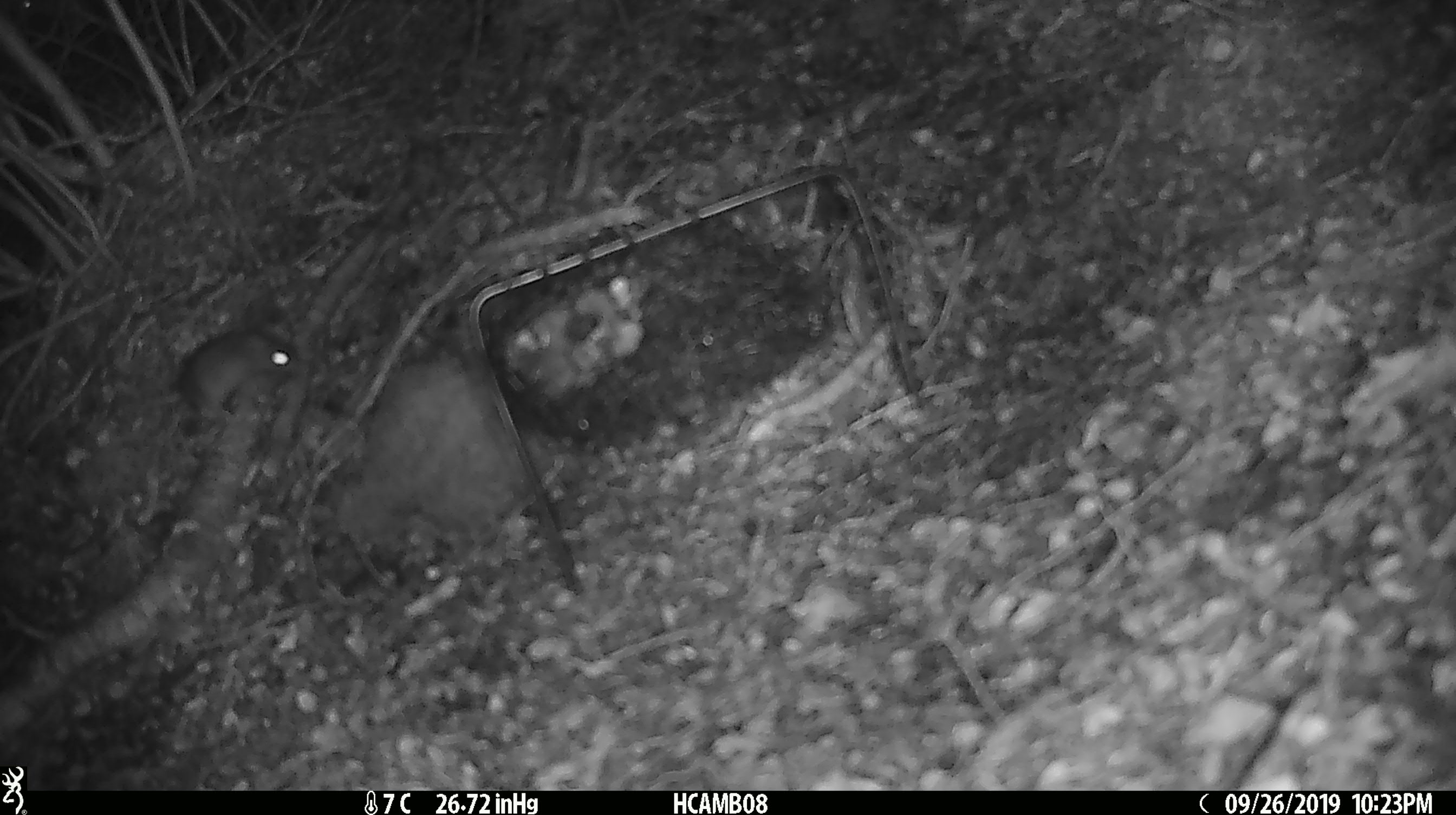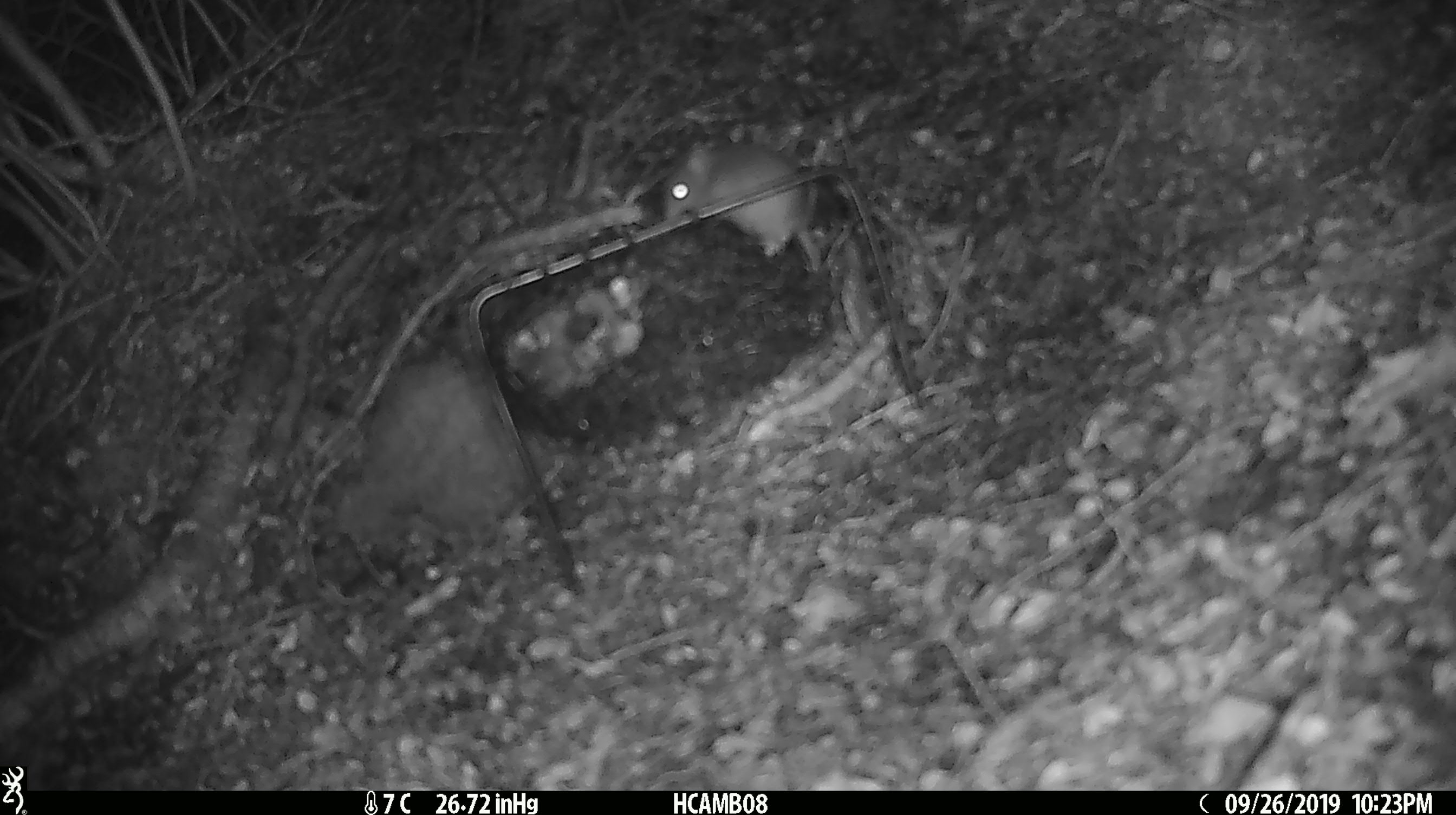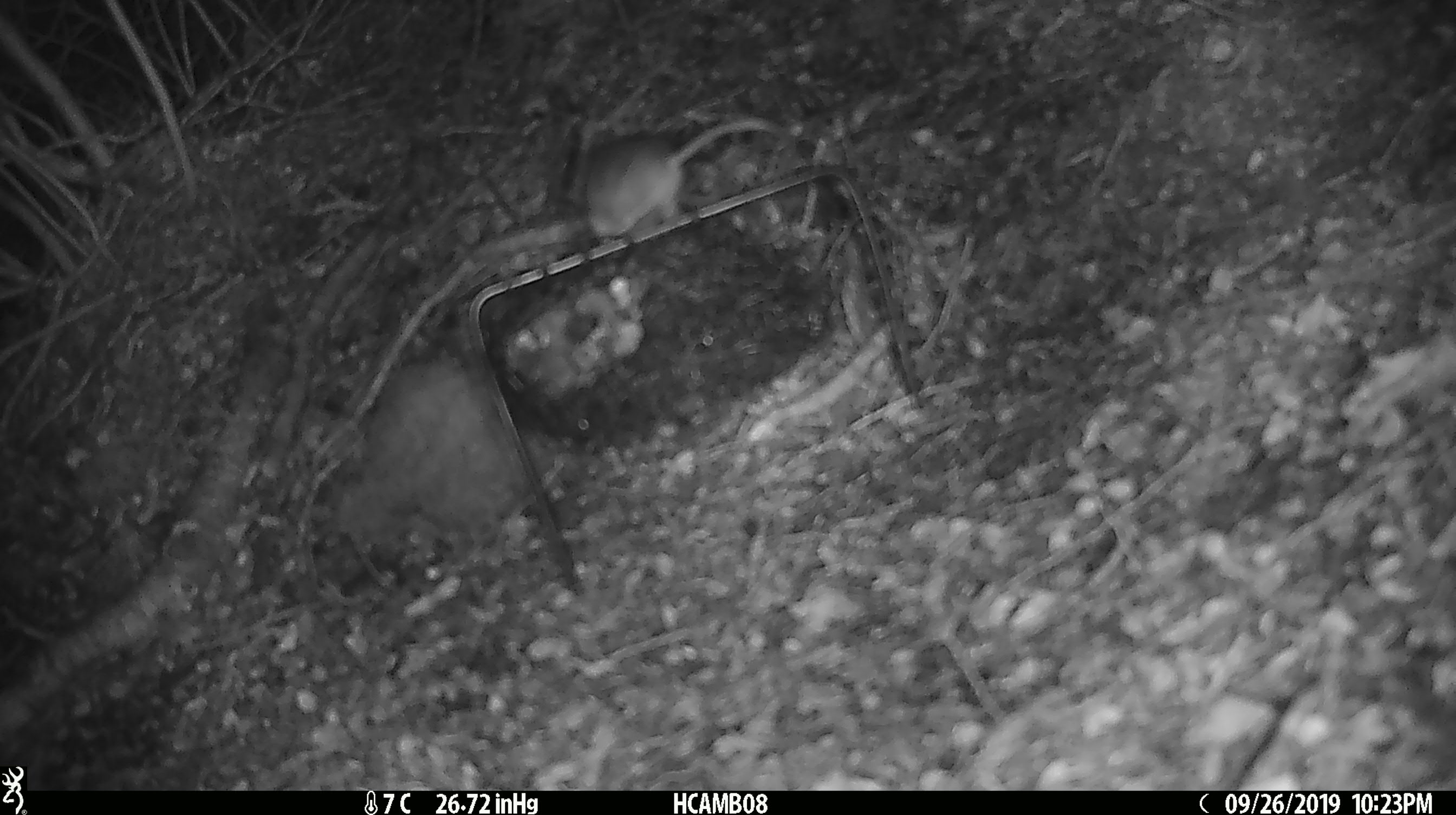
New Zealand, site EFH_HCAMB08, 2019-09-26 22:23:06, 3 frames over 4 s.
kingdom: Animalia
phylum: Chordata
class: Mammalia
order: Rodentia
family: Muridae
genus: Mus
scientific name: Mus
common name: mouse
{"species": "mouse (Mus)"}